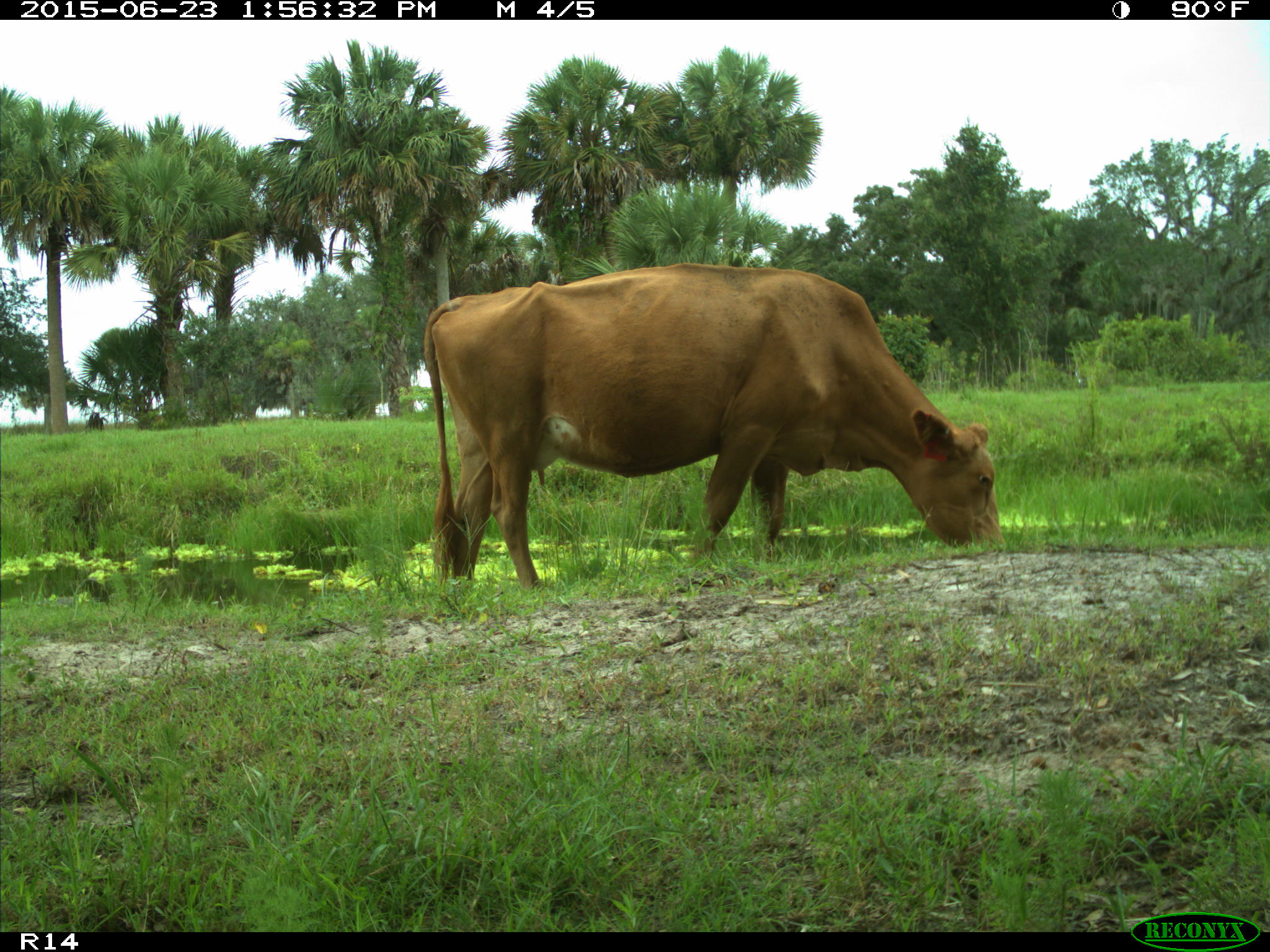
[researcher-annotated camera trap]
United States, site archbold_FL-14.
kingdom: Animalia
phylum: Chordata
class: Mammalia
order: Artiodactyla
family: Bovidae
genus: Bos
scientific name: Bos taurus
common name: domestic cow